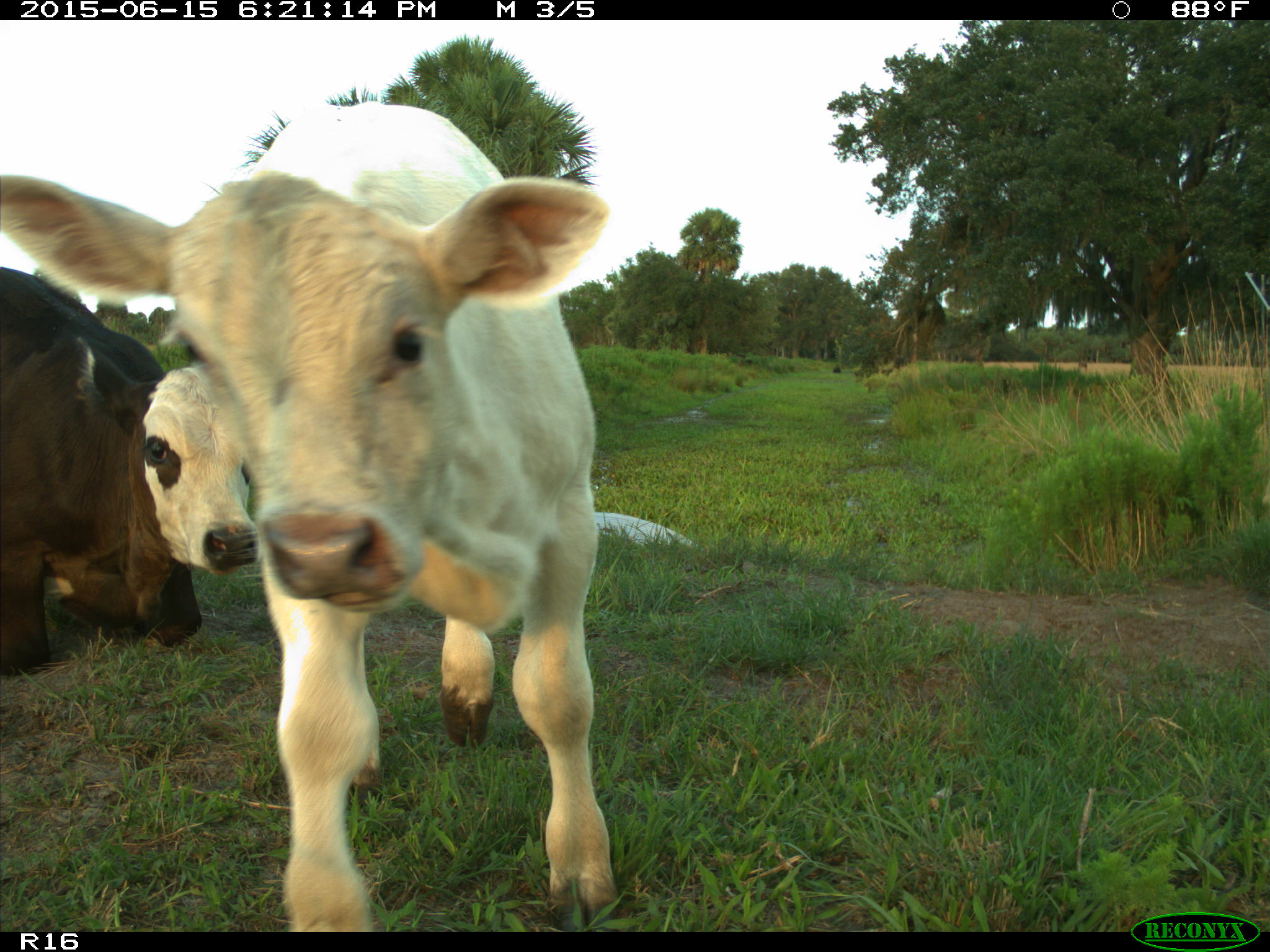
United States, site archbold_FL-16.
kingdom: Animalia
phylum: Chordata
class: Mammalia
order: Artiodactyla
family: Bovidae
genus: Bos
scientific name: Bos taurus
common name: domestic cow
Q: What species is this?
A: Bos taurus (domestic cow).